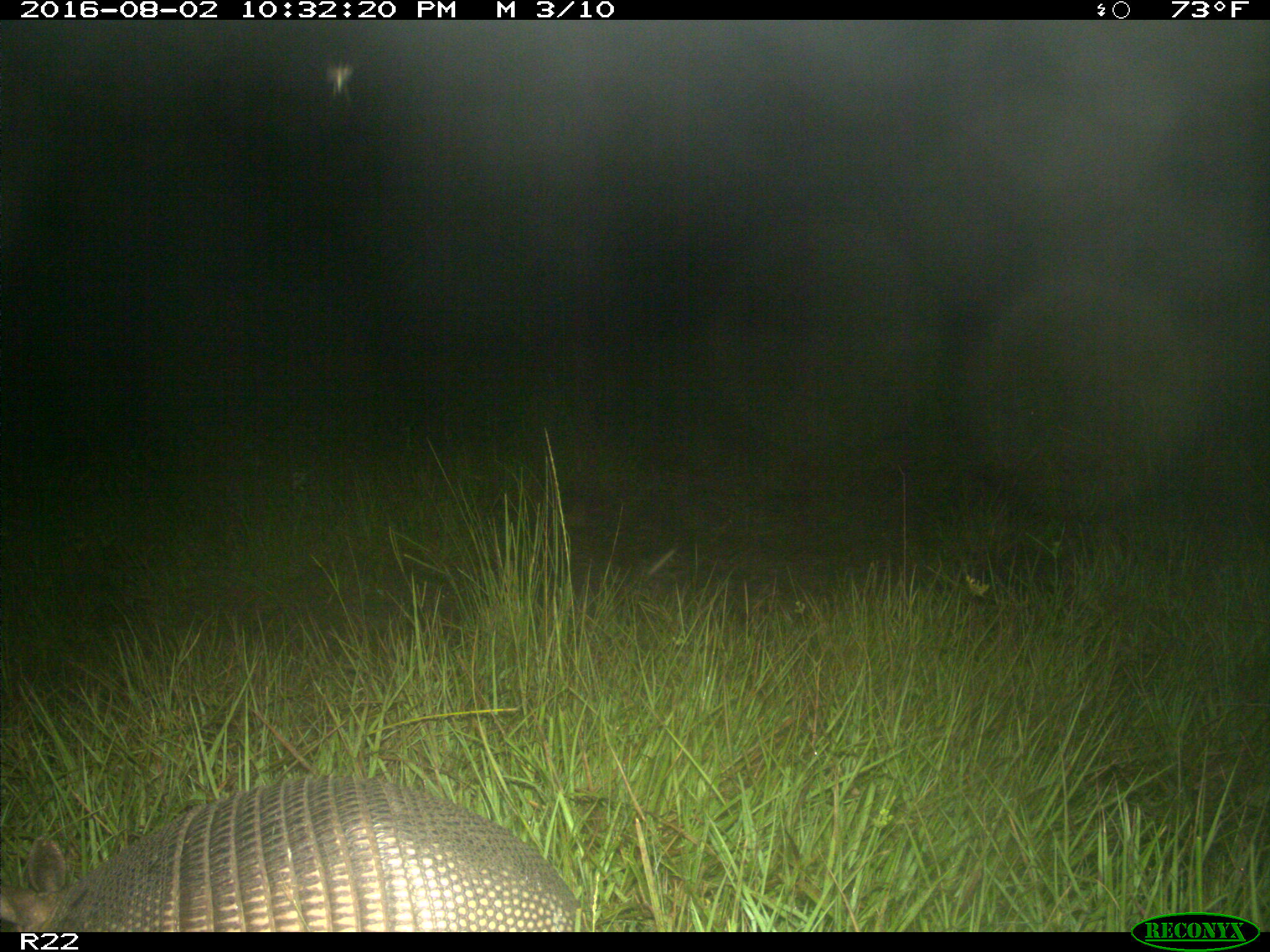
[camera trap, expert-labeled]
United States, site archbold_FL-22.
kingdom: Animalia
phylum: Chordata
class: Mammalia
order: Cingulata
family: Dasypodidae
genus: Dasypus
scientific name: Dasypus novemcinctus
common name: nine-banded armadillo